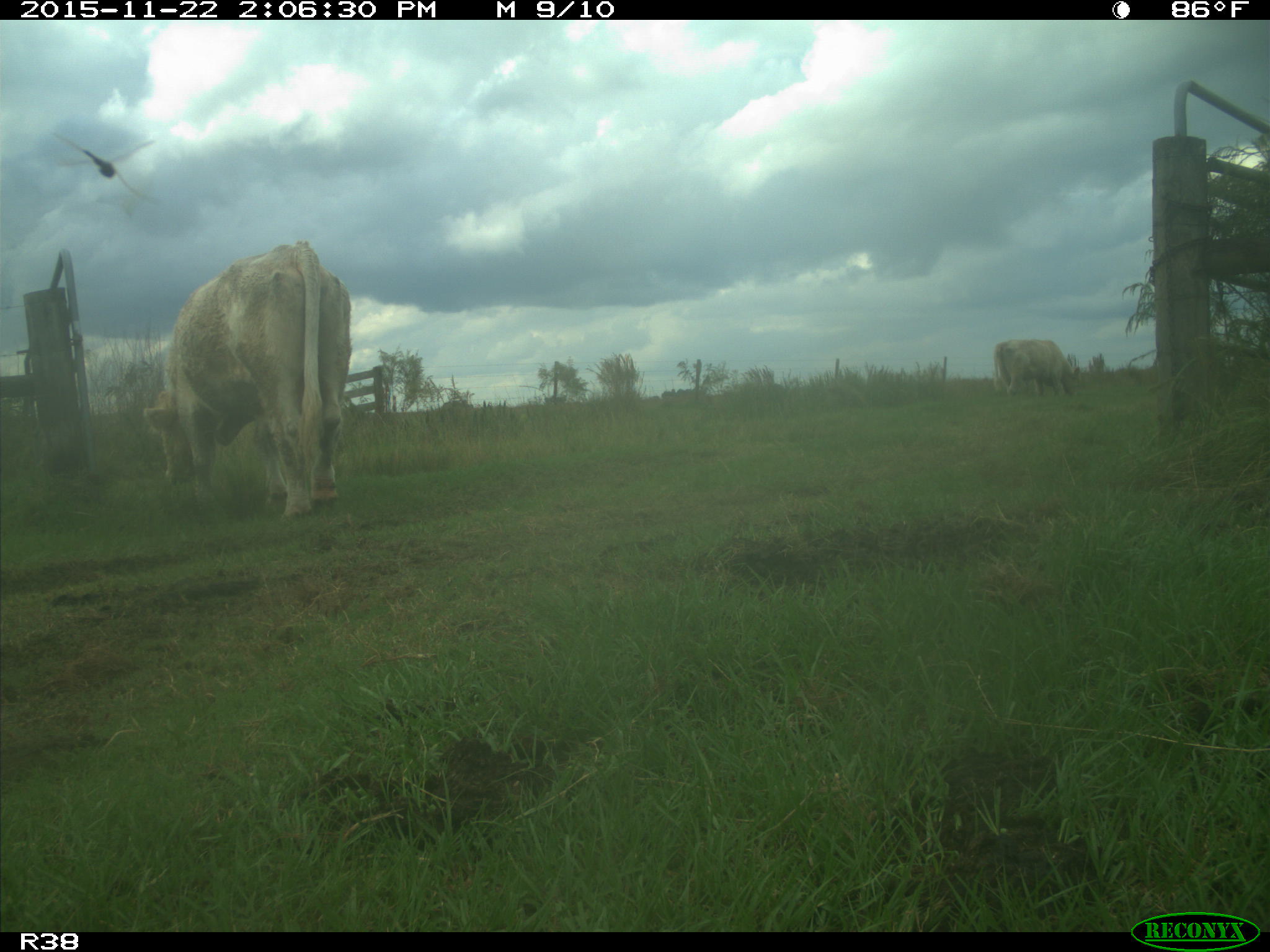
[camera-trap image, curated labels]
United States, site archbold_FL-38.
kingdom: Animalia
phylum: Chordata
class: Mammalia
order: Artiodactyla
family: Bovidae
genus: Bos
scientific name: Bos taurus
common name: domestic cow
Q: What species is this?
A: Bos taurus (domestic cow).